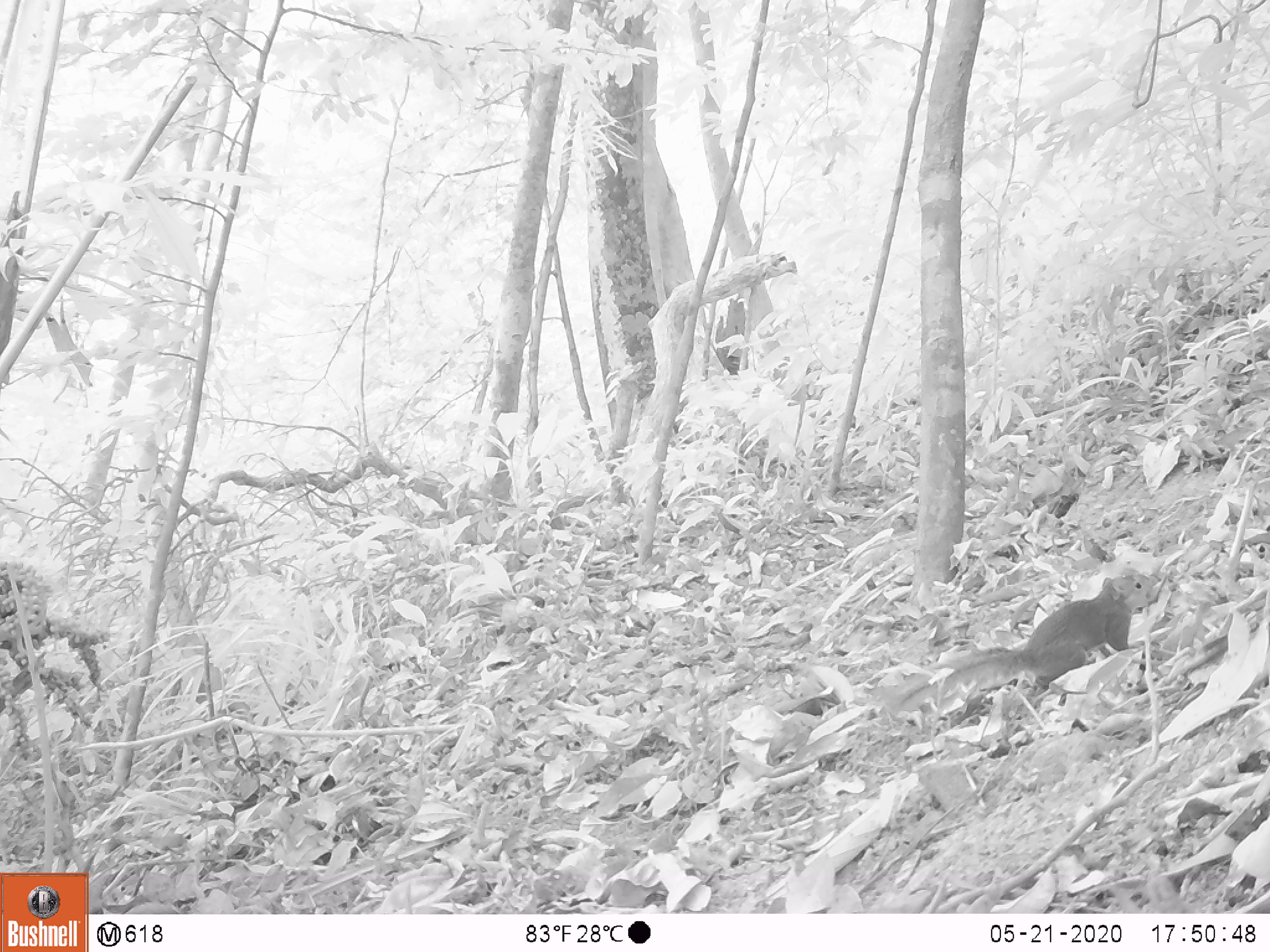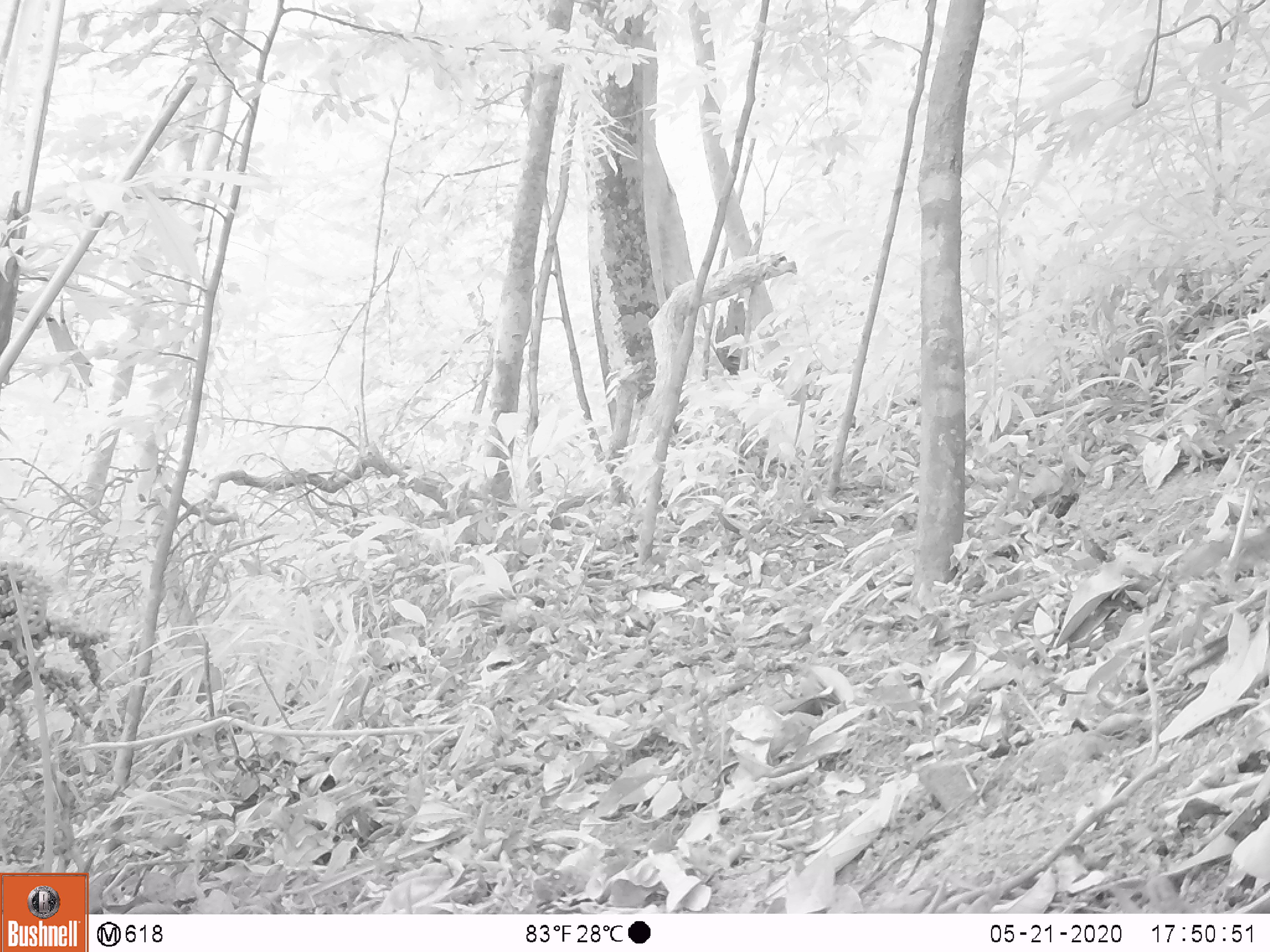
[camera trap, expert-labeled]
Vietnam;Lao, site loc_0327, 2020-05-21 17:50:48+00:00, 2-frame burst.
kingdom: Animalia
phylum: Chordata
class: Mammalia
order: Rodentia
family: Sciuridae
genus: Dremomys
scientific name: Dremomys rufigenis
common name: red-cheeked squirrel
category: red cheeked squirrel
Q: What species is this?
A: Red cheeked squirrel (red-cheeked squirrel) (Dremomys rufigenis).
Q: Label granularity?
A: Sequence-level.